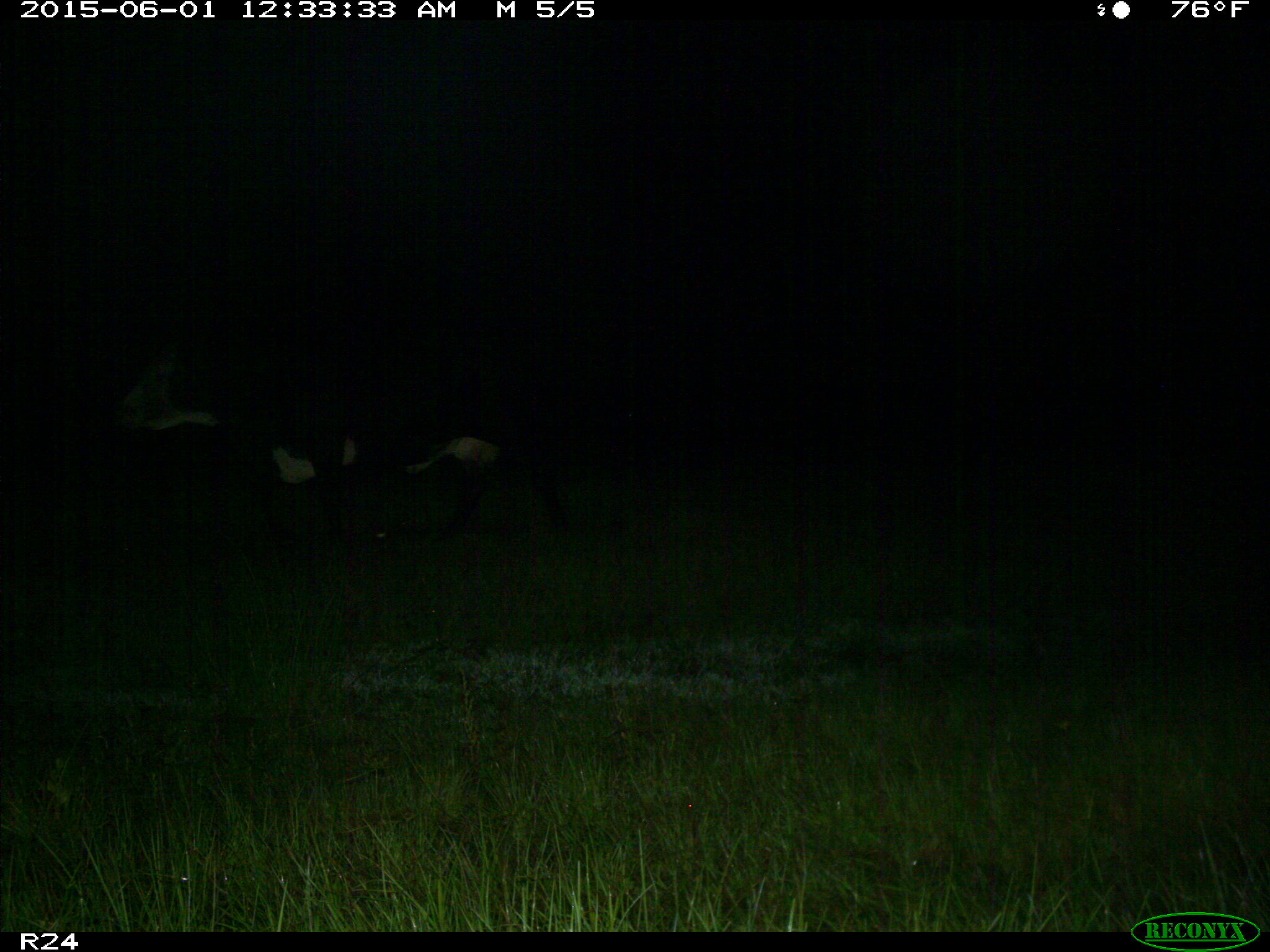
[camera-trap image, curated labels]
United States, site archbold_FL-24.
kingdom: Animalia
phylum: Chordata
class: Mammalia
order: Artiodactyla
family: Bovidae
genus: Bos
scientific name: Bos taurus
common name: domestic cow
Bos taurus (domestic cow).